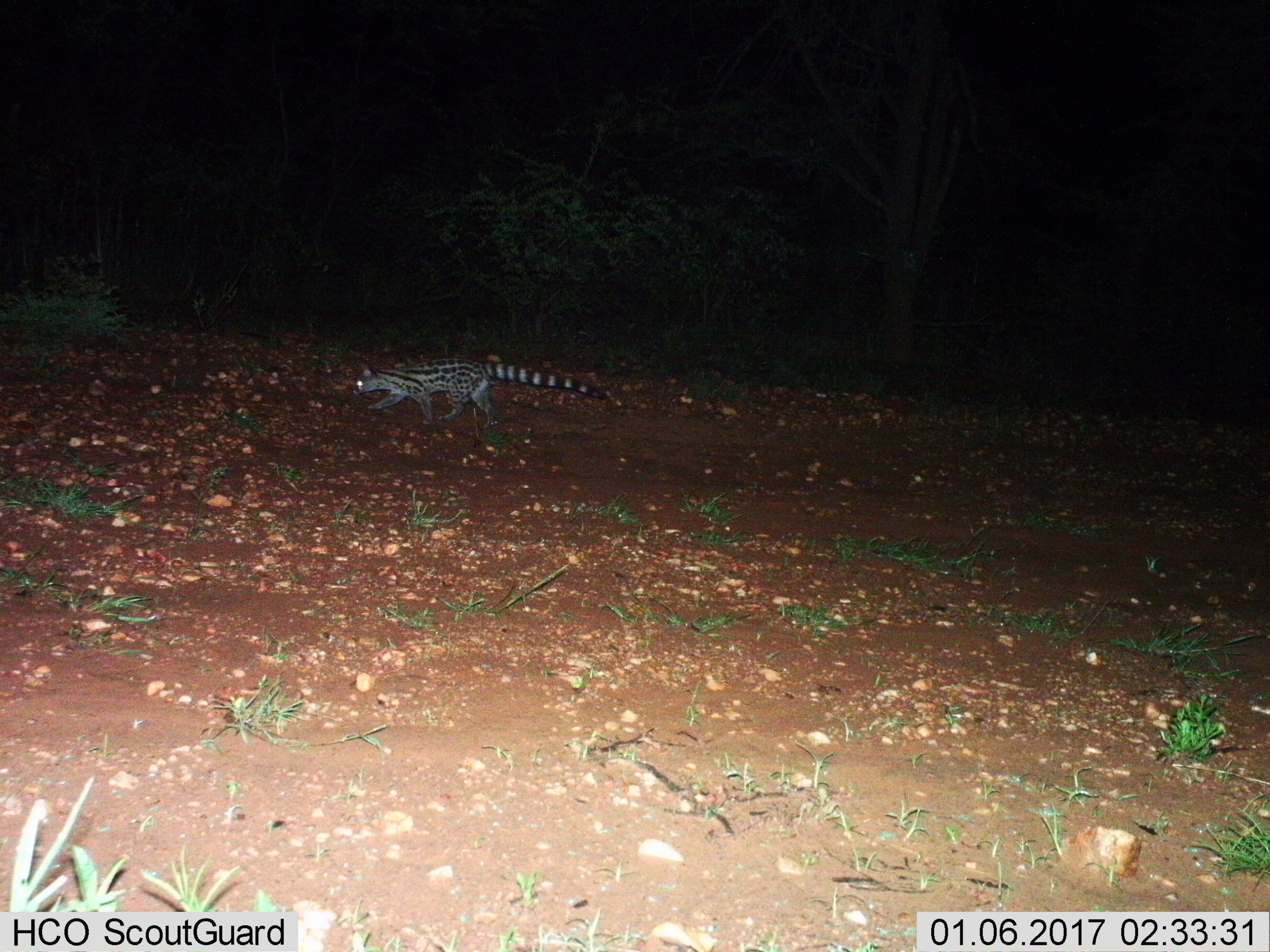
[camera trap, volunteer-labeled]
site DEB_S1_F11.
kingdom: Animalia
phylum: Chordata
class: Mammalia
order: Carnivora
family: Viverridae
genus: Genetta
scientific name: Genetta genetta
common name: small-spotted genet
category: genetcommonsmallspotted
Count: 1.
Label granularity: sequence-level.